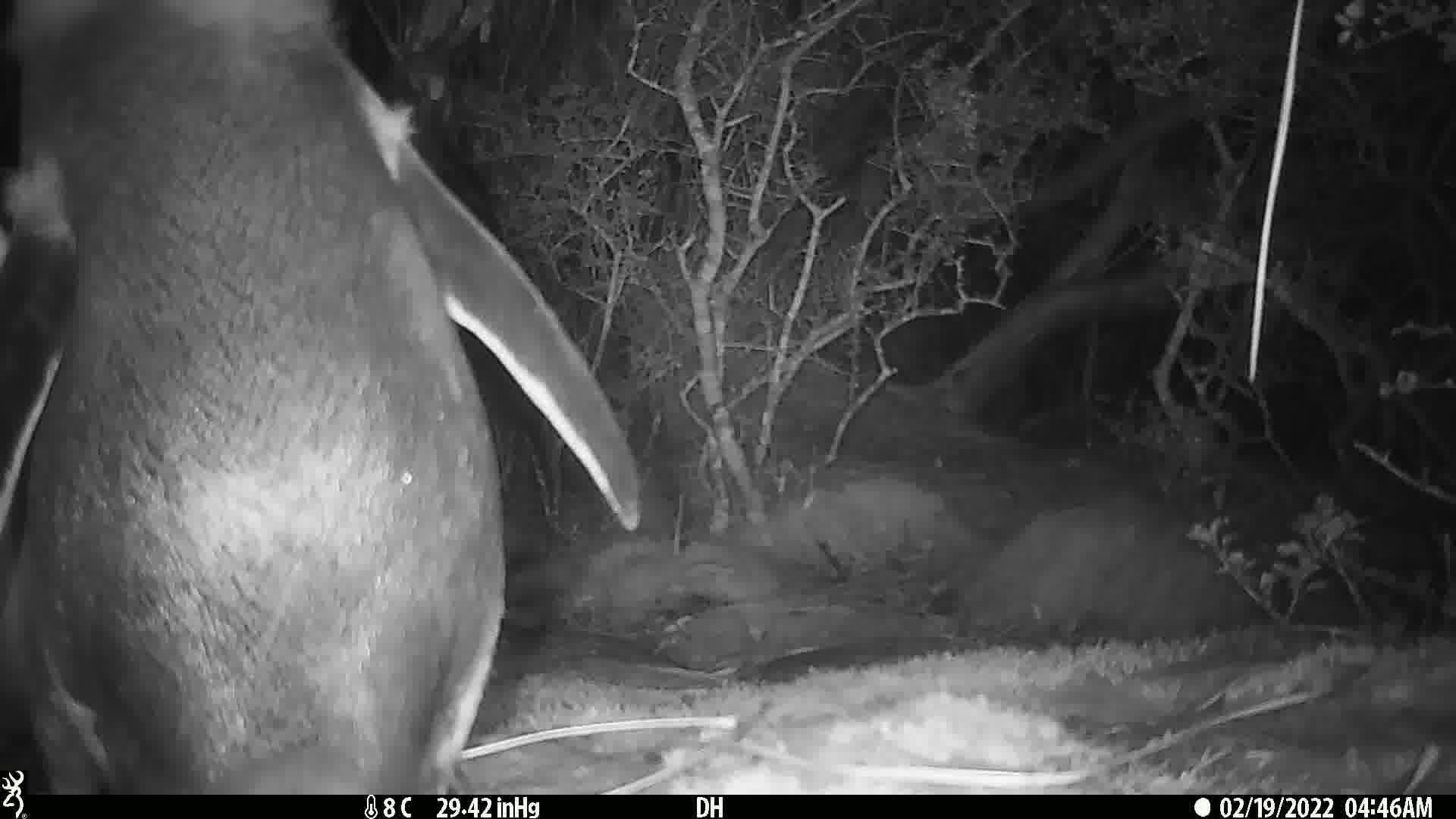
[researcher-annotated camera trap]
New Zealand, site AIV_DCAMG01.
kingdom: Animalia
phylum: Chordata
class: Aves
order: Sphenisciformes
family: Spheniscidae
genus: Megadyptes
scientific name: Megadyptes antipodes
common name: yellow-eyed penguin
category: yellow eyed penguin